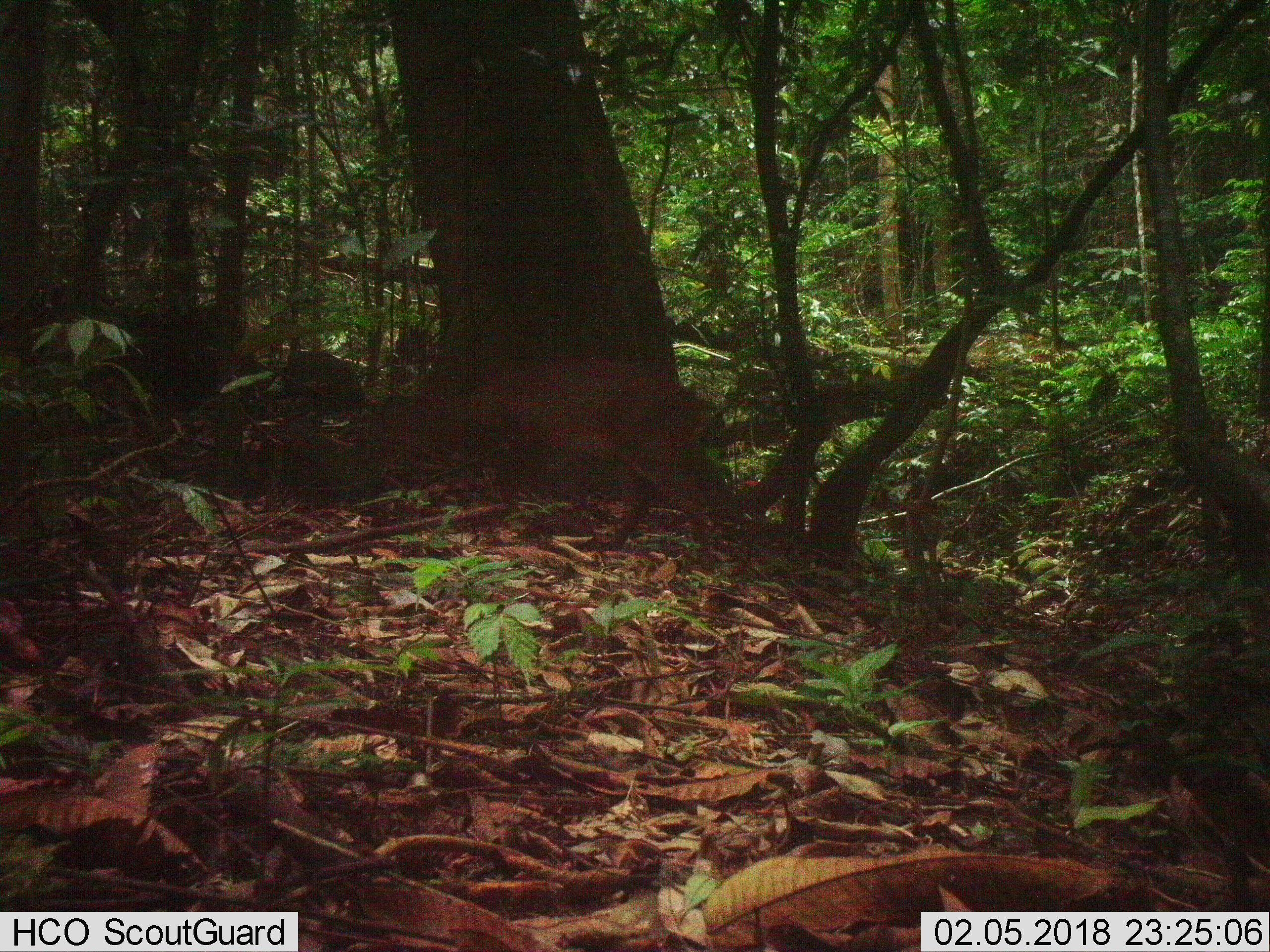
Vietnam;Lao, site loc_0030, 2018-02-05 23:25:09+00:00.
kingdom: Animalia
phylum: Chordata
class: Mammalia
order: Artiodactyla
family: Cervidae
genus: Muntiacus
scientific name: Muntiacus vuquangensis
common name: large-antlered muntjac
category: large antlered muntjac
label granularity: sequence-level